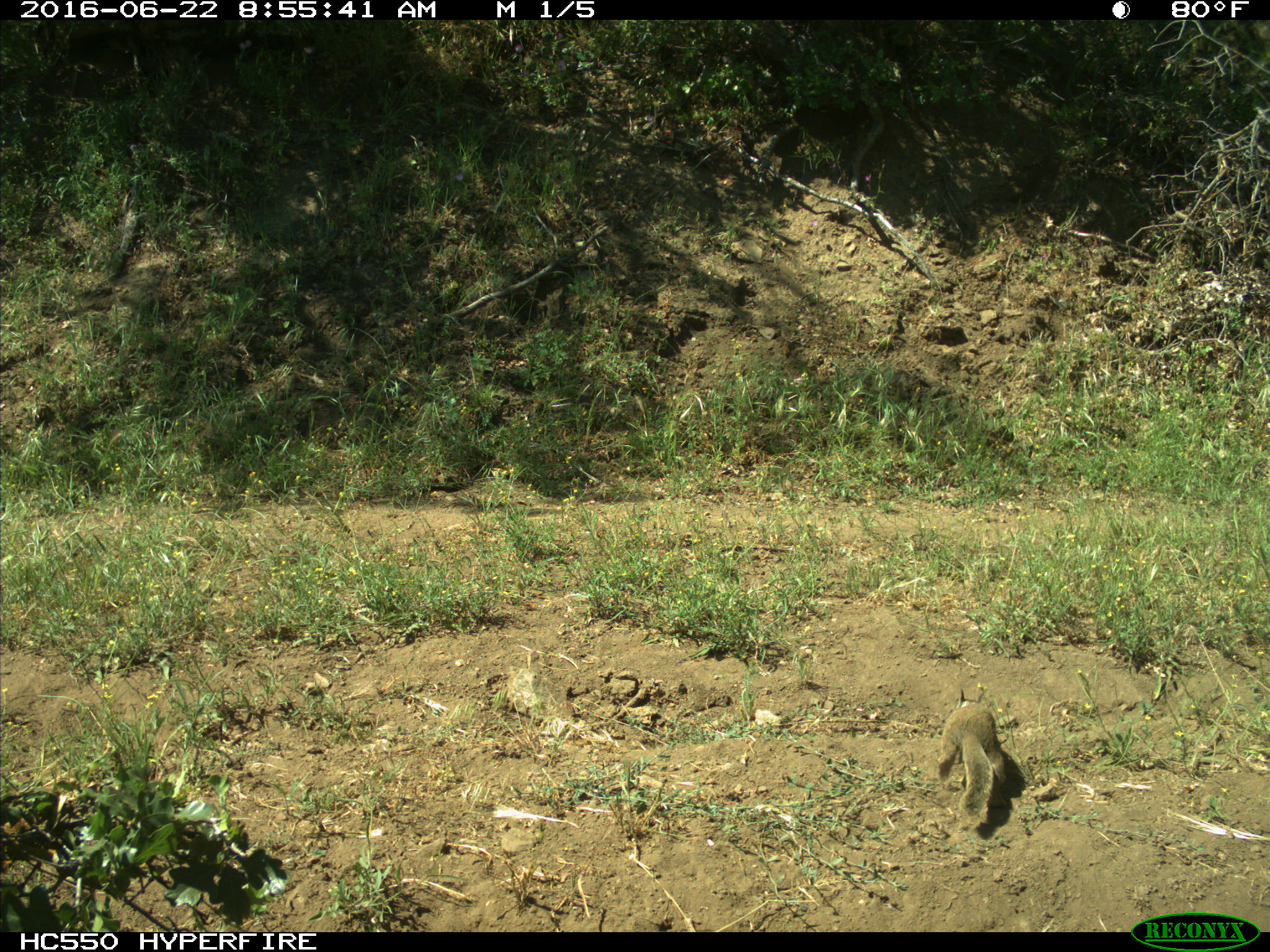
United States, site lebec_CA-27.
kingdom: Animalia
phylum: Chordata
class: Mammalia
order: Rodentia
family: Sciuridae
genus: Otospermophilus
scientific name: Otospermophilus beecheyi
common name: california ground squirrel